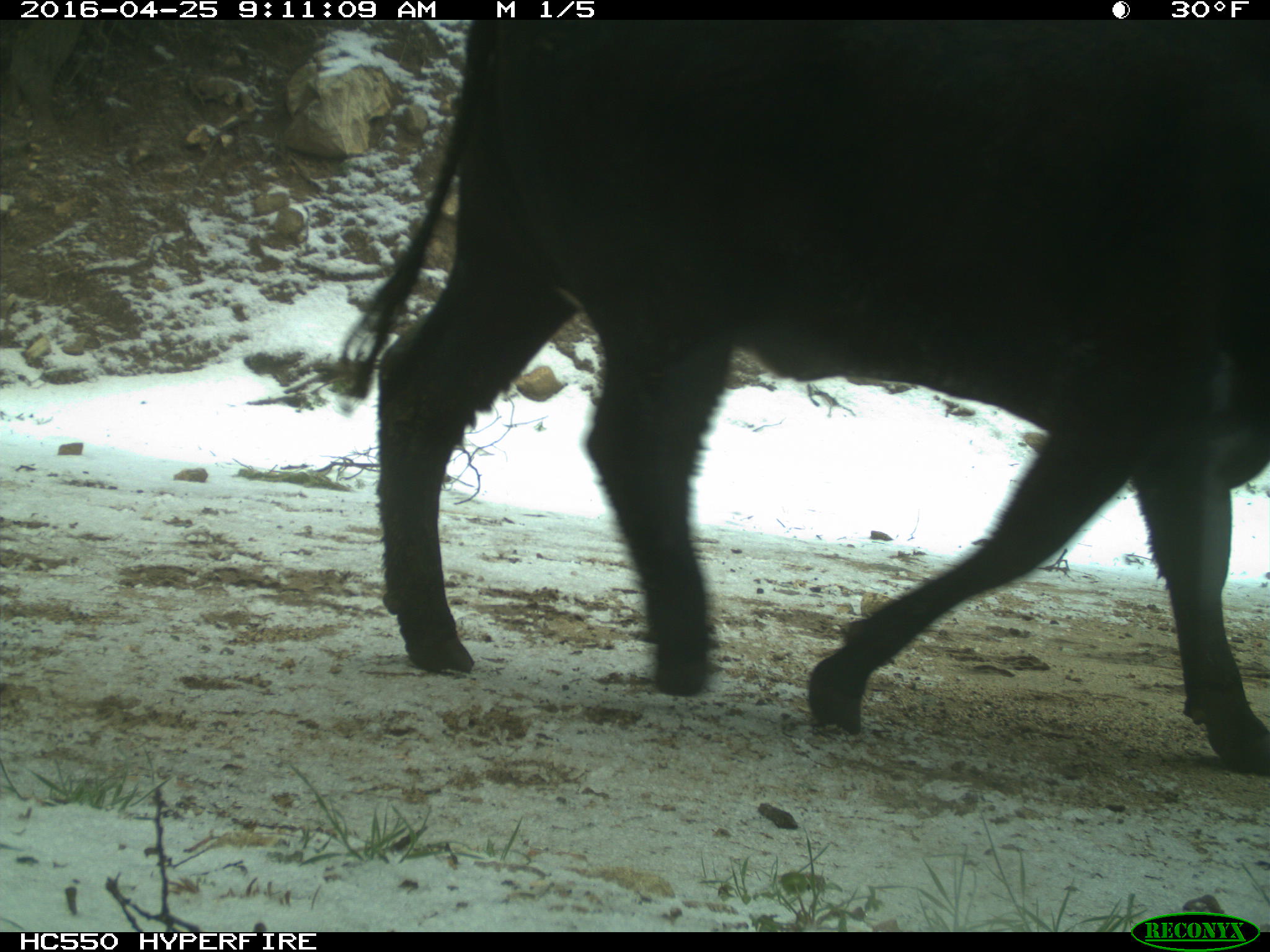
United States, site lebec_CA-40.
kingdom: Animalia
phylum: Chordata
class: Mammalia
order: Artiodactyla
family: Bovidae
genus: Bos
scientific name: Bos taurus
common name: domestic cow